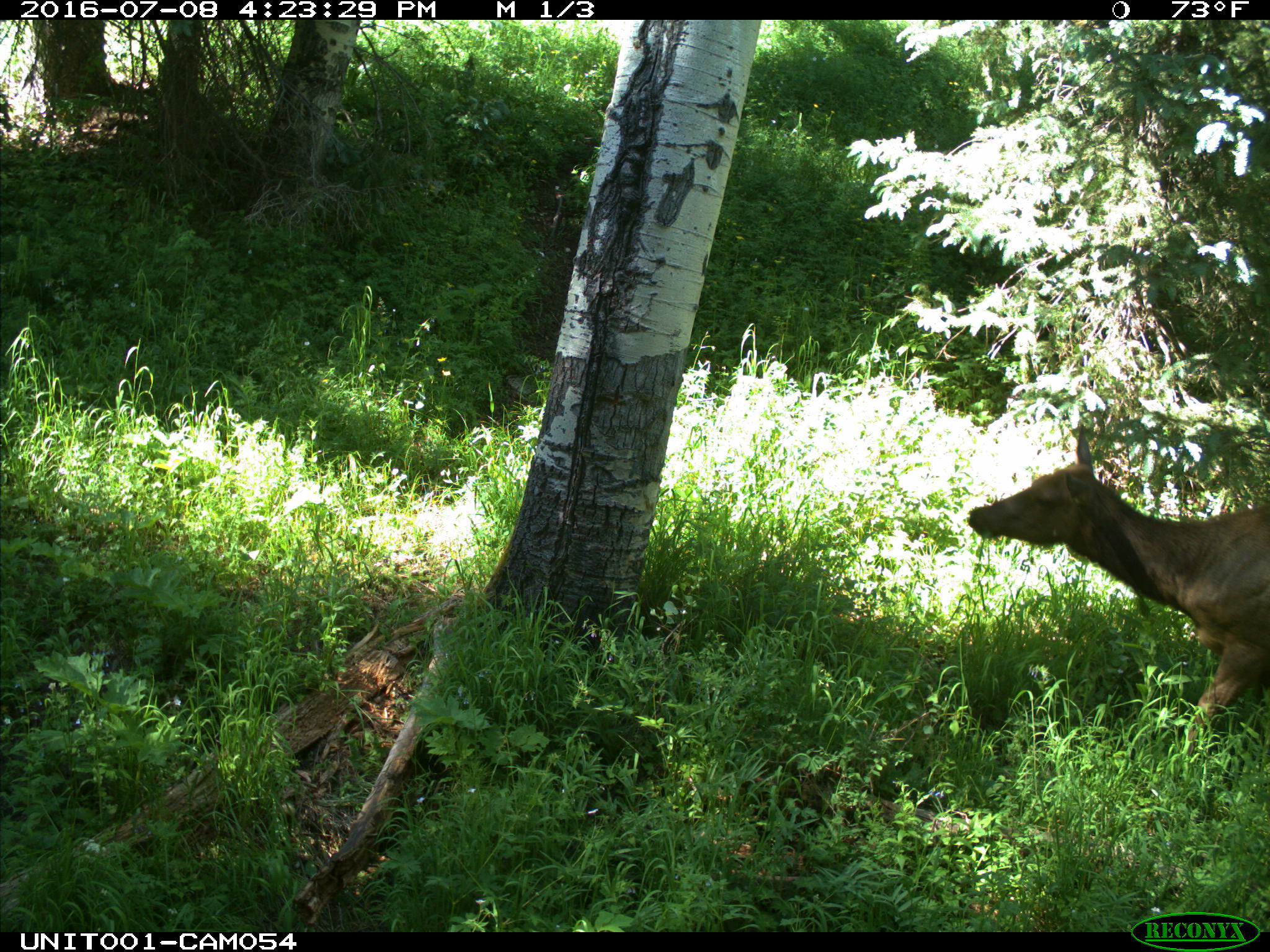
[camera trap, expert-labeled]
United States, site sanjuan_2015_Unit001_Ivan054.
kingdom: Animalia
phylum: Chordata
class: Mammalia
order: Artiodactyla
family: Cervidae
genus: Cervus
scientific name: Cervus elaphus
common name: red deer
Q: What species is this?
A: Cervus elaphus (red deer).